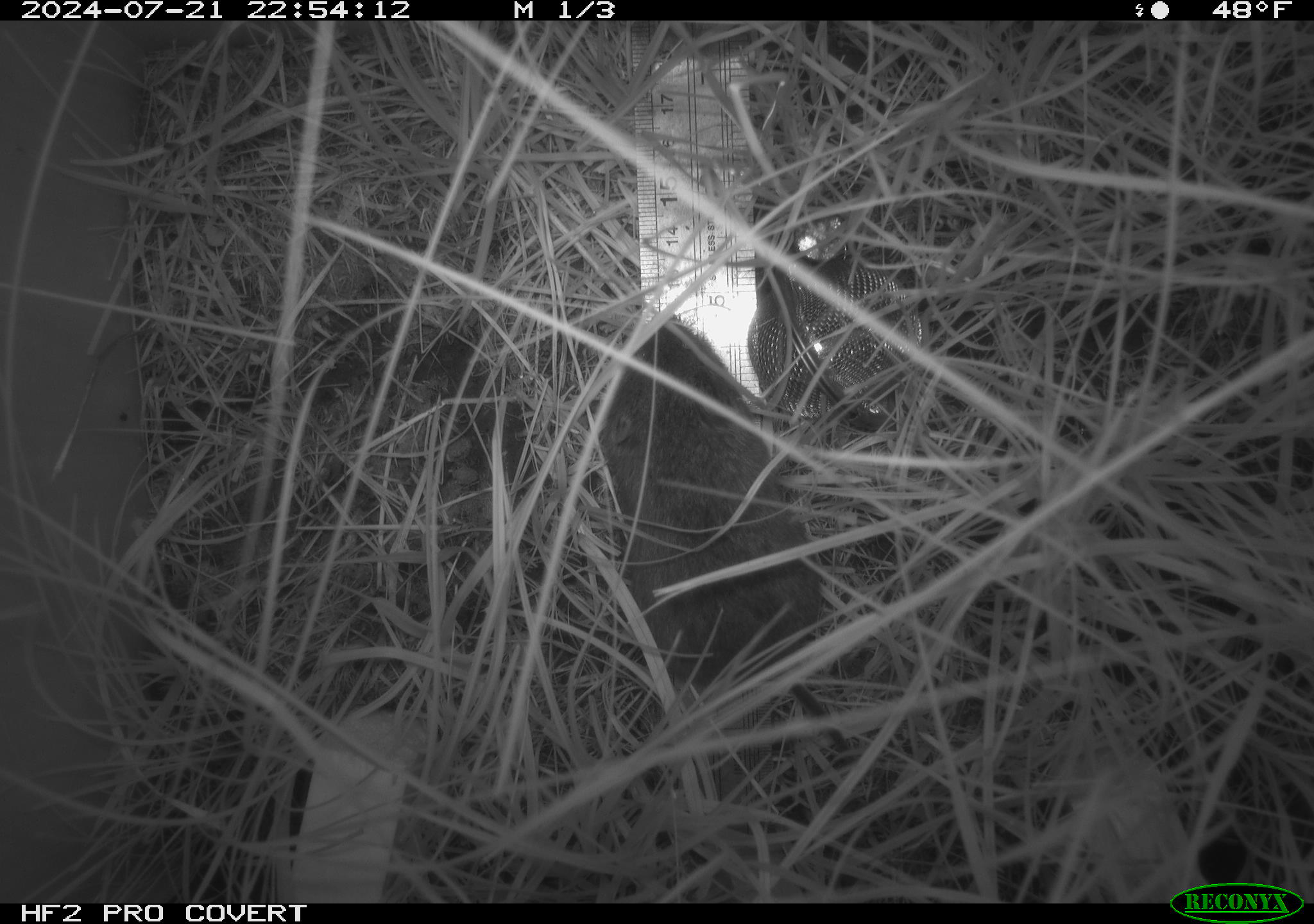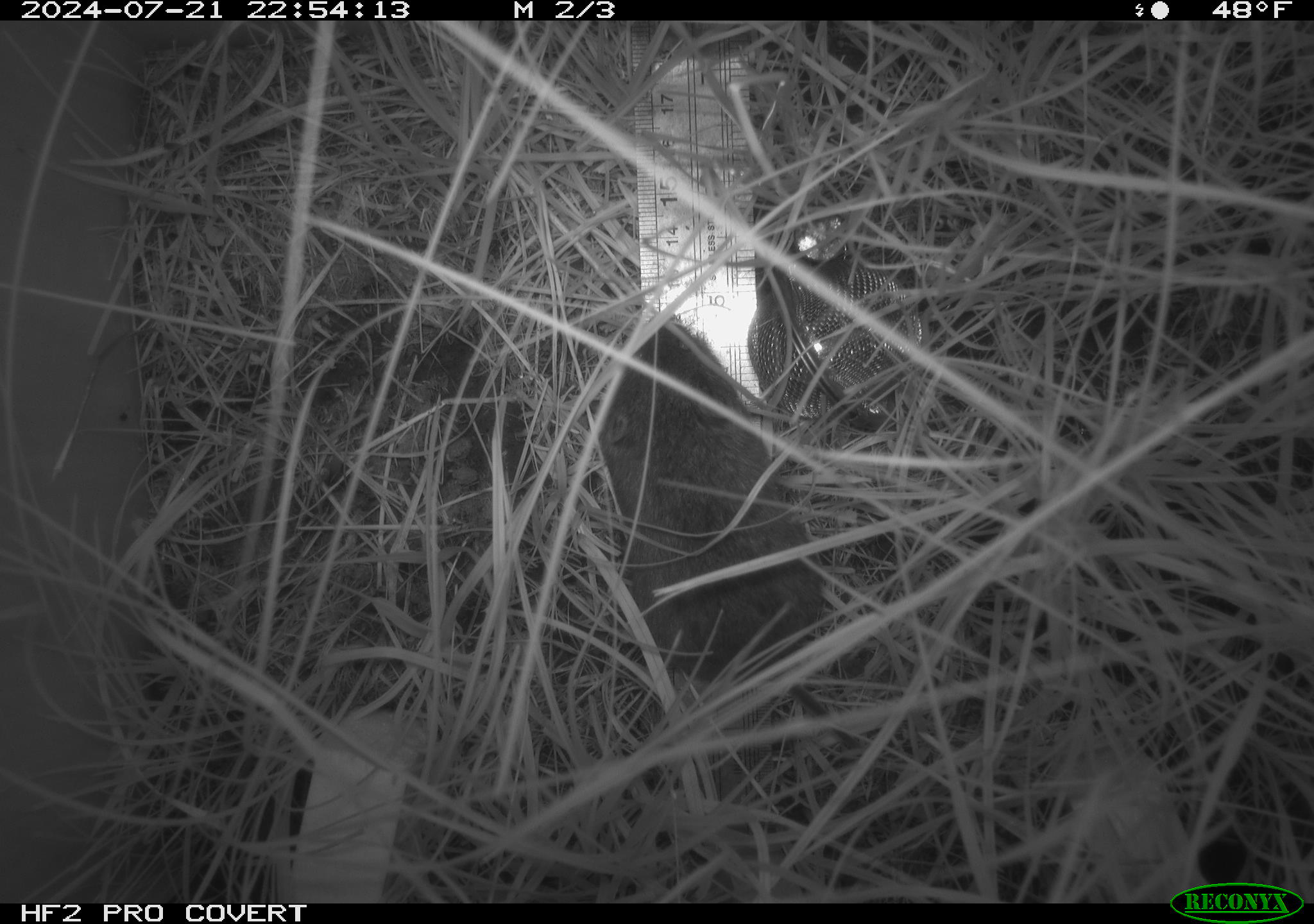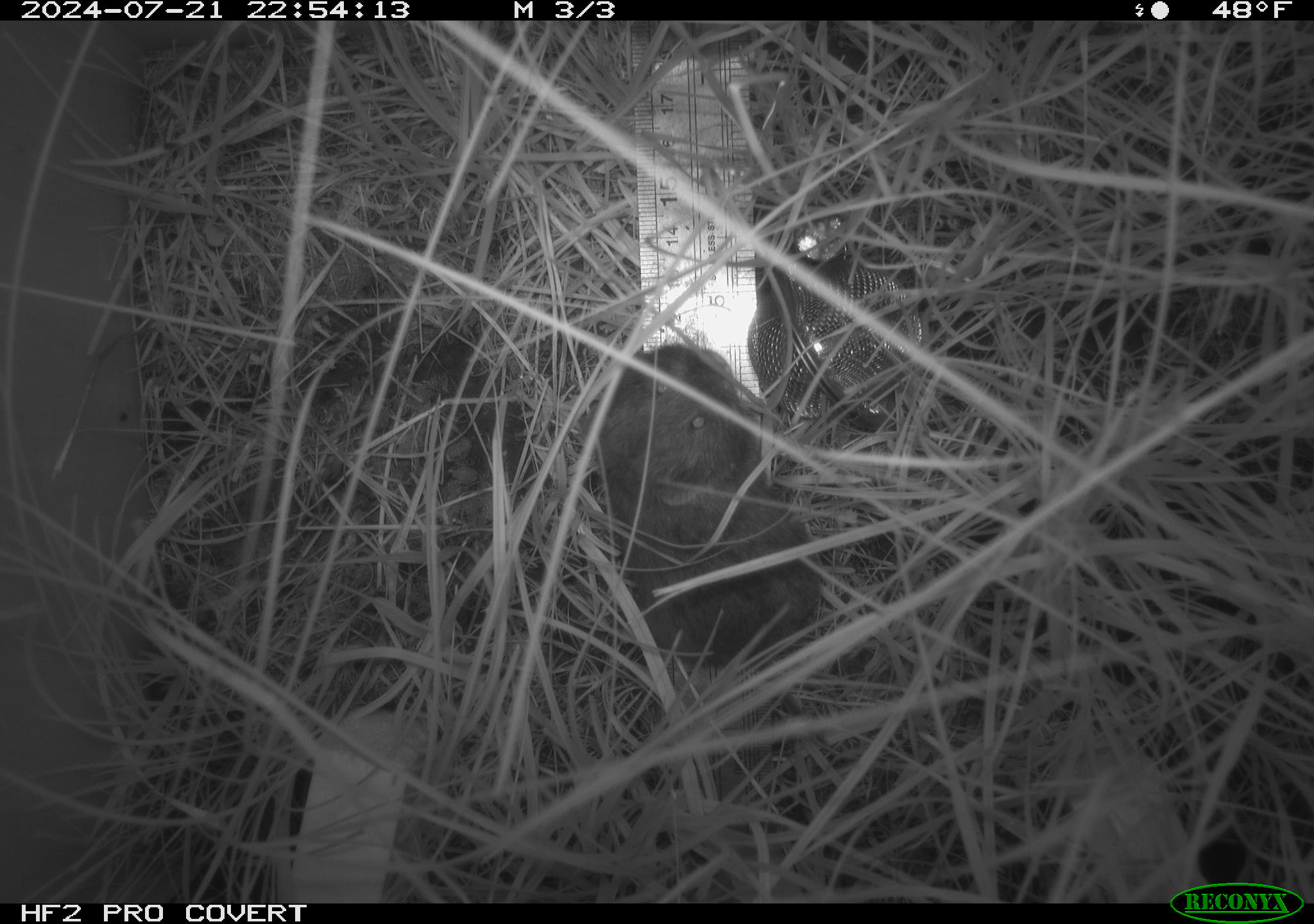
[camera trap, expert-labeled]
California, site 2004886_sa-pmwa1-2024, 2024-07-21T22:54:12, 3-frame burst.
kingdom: Animalia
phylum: Chordata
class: Mammalia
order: Rodentia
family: Cricetidae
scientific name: Arvicolinae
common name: voles, lemmings, and muskrats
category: arvicolinae subfamily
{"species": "arvicolinae subfamily (voles, lemmings, and muskrats) (Arvicolinae)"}